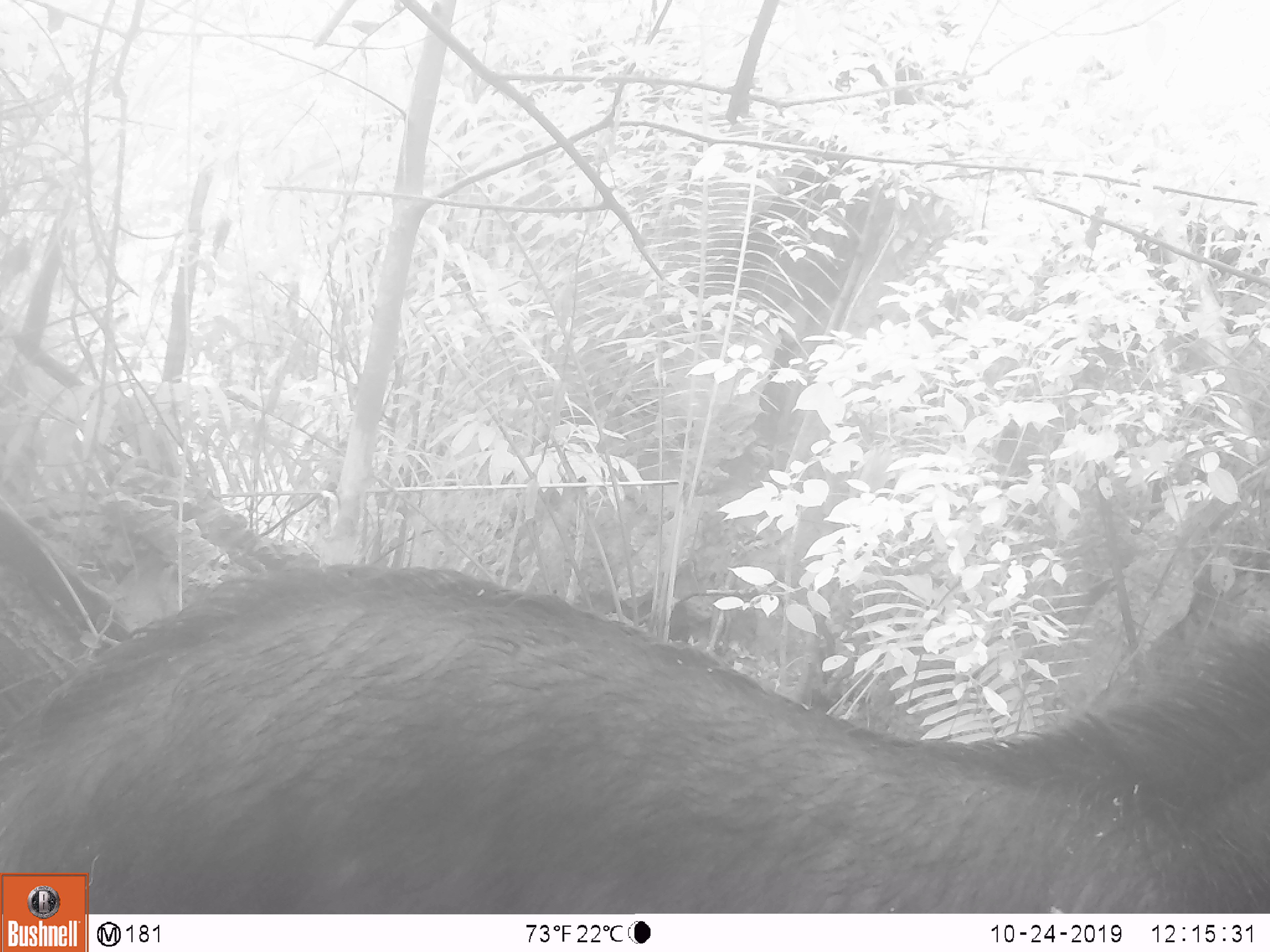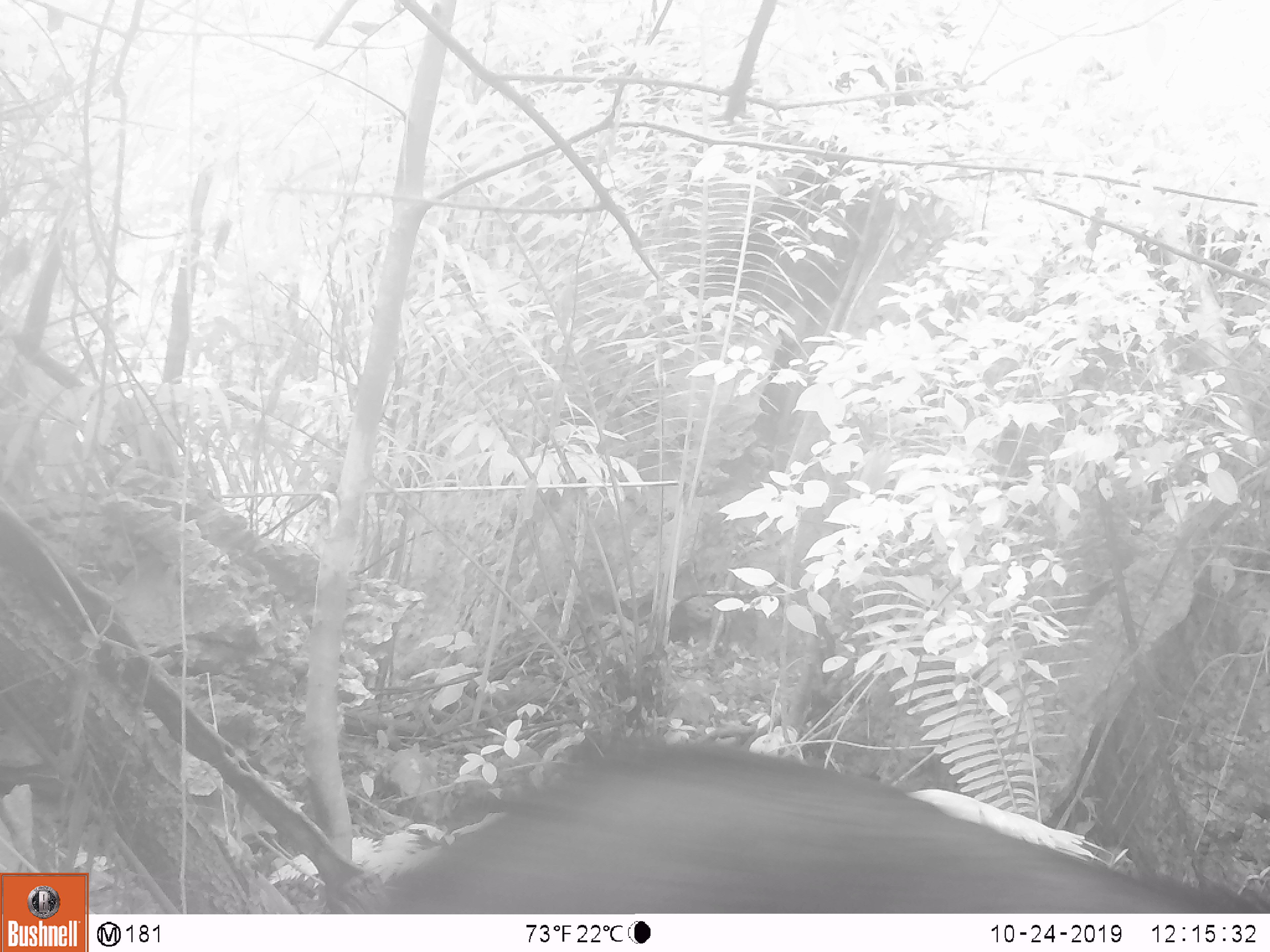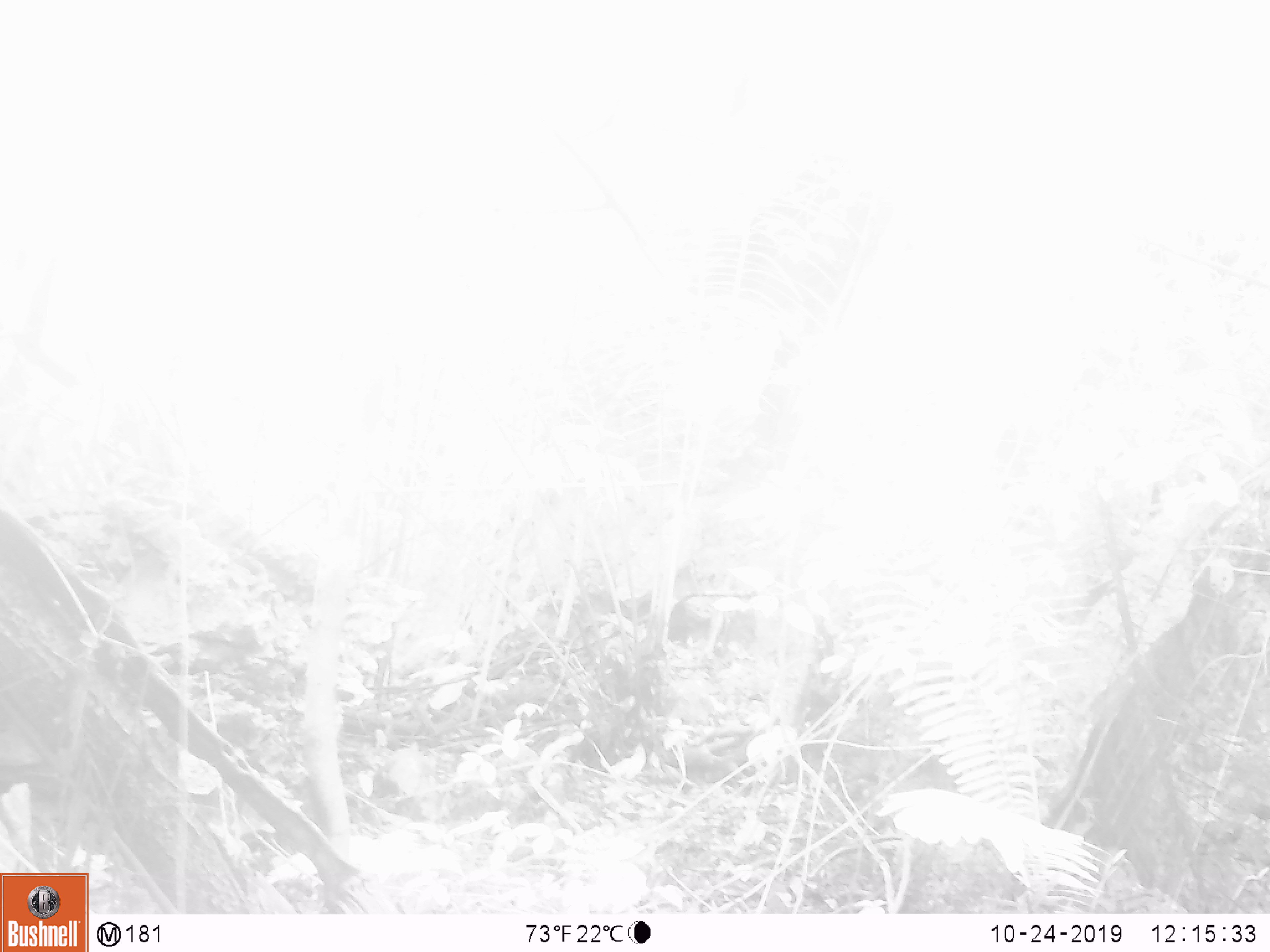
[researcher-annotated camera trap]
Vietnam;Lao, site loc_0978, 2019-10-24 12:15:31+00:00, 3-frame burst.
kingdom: Animalia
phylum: Chordata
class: Mammalia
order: Artiodactyla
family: Bovidae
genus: Capricornis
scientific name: Capricornis sumatraensis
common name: chinese serow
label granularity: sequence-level